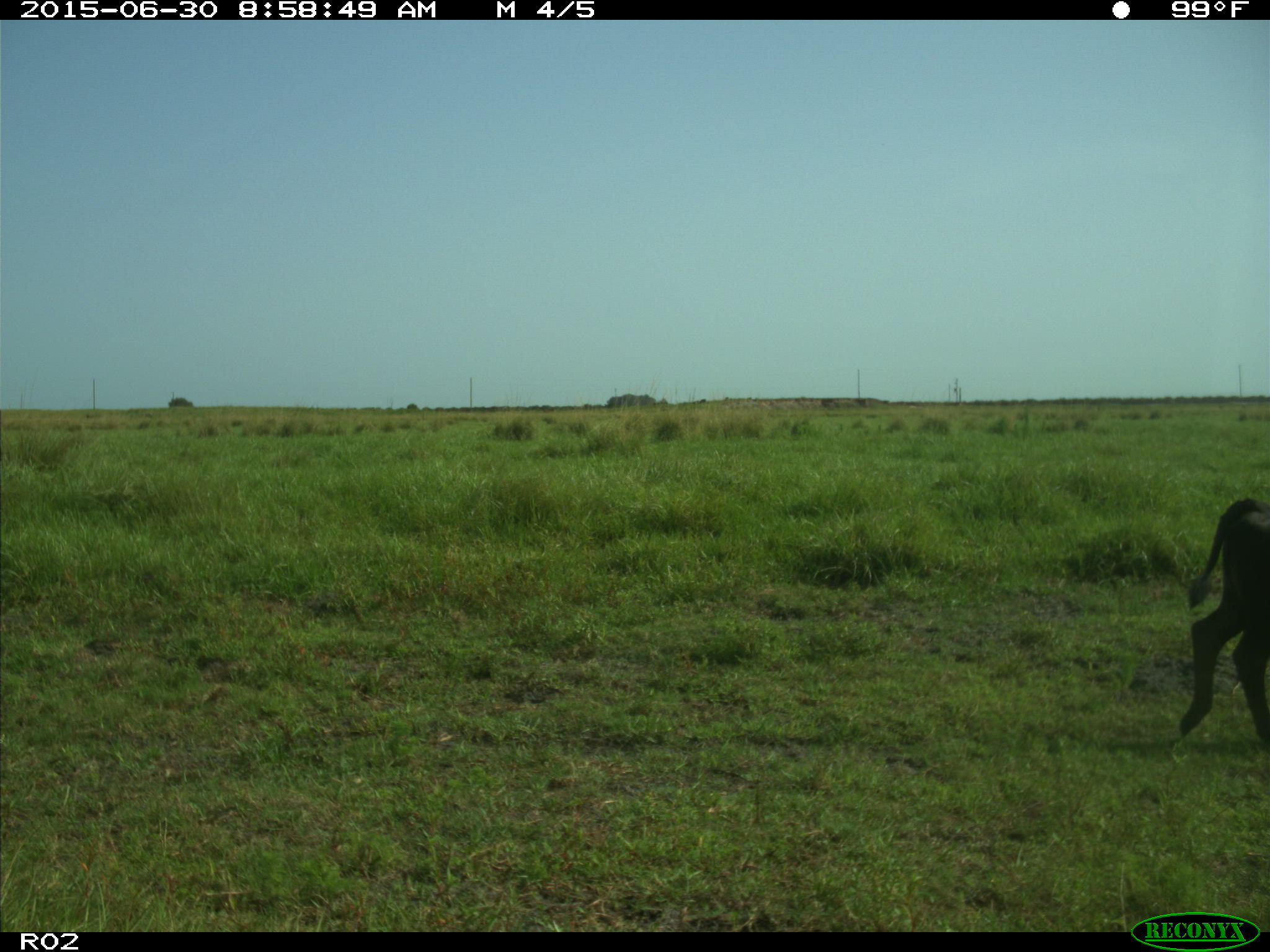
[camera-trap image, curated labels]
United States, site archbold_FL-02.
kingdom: Animalia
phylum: Chordata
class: Mammalia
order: Artiodactyla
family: Bovidae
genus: Bos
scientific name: Bos taurus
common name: domestic cow